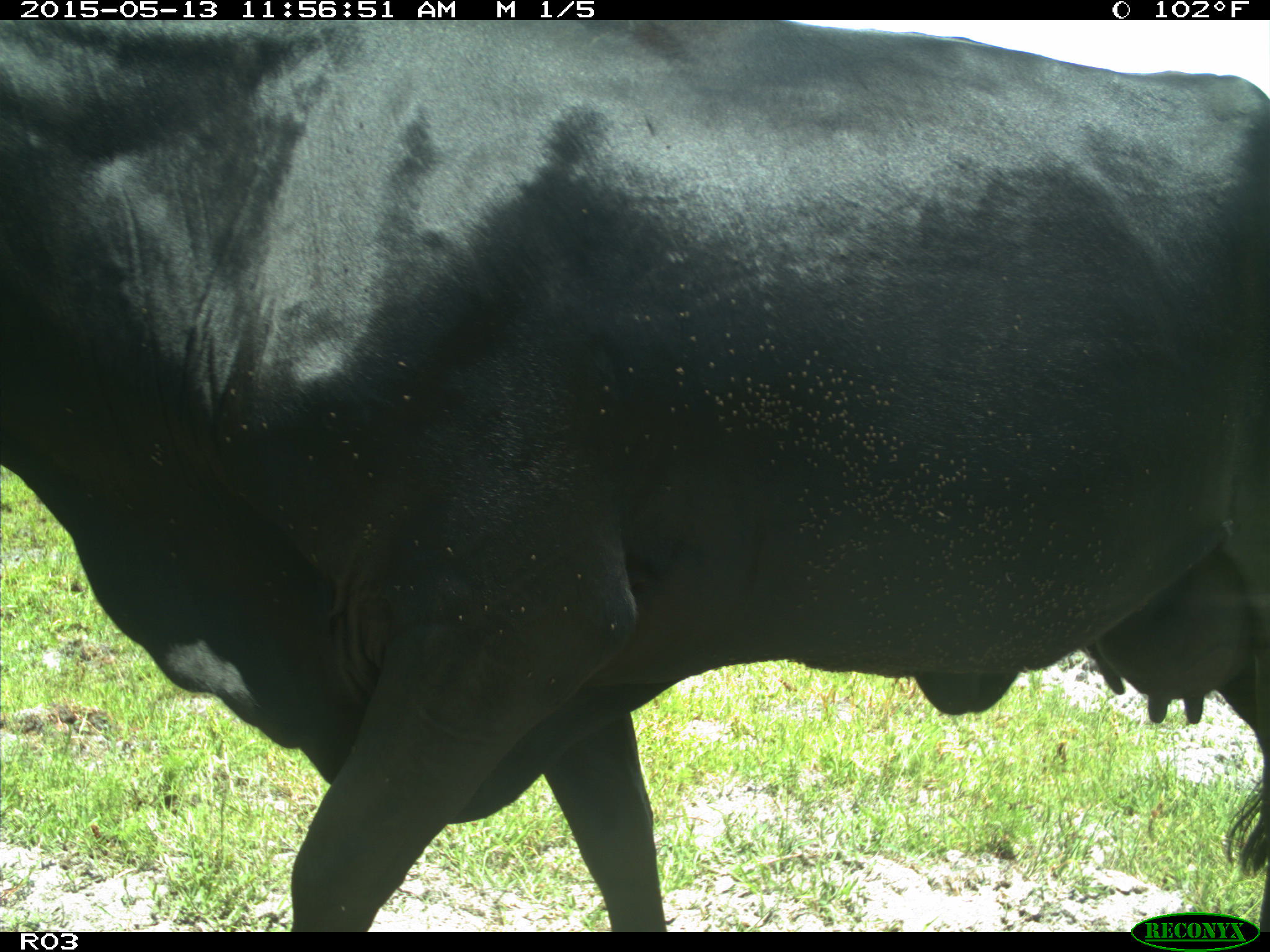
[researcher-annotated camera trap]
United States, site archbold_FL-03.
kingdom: Animalia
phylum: Chordata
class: Mammalia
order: Artiodactyla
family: Bovidae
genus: Bos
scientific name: Bos taurus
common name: domestic cow